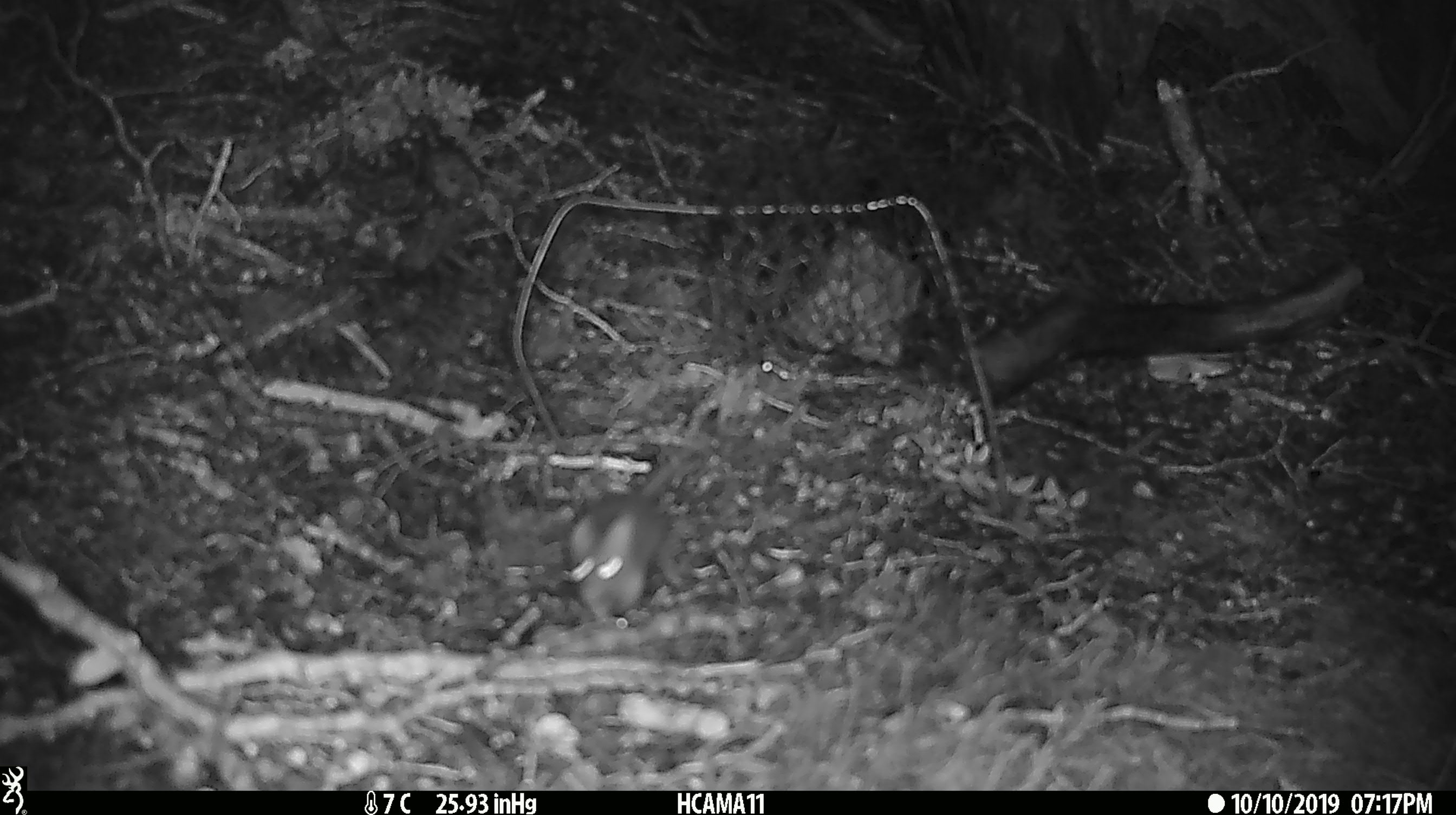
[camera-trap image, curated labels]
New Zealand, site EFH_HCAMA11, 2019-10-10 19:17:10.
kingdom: Animalia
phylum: Chordata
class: Mammalia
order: Rodentia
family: Muridae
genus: Mus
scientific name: Mus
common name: mouse